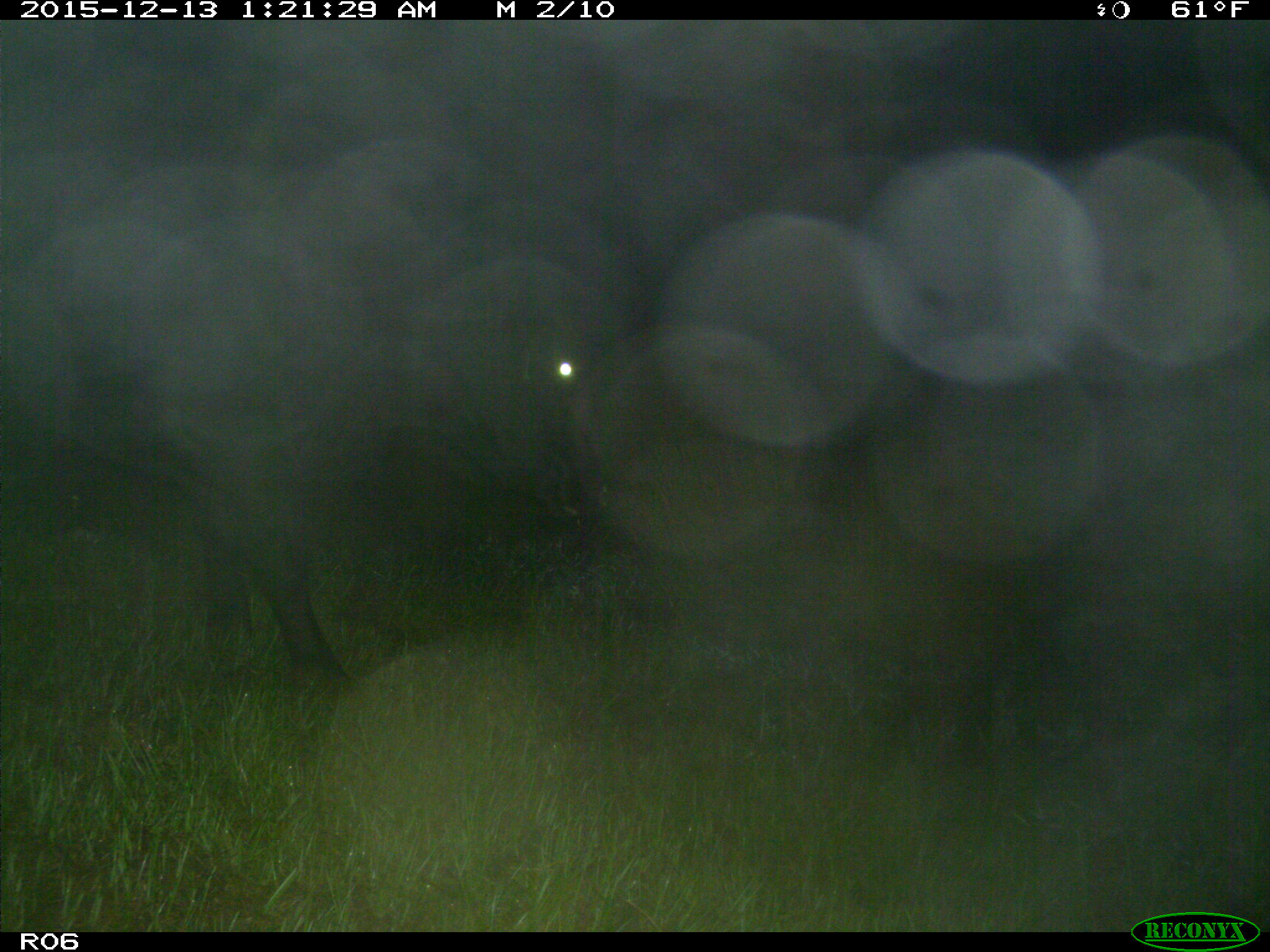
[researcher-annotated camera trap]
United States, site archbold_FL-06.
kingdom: Animalia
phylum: Chordata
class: Mammalia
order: Artiodactyla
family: Bovidae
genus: Bos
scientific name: Bos taurus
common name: domestic cow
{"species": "Bos taurus (domestic cow)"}